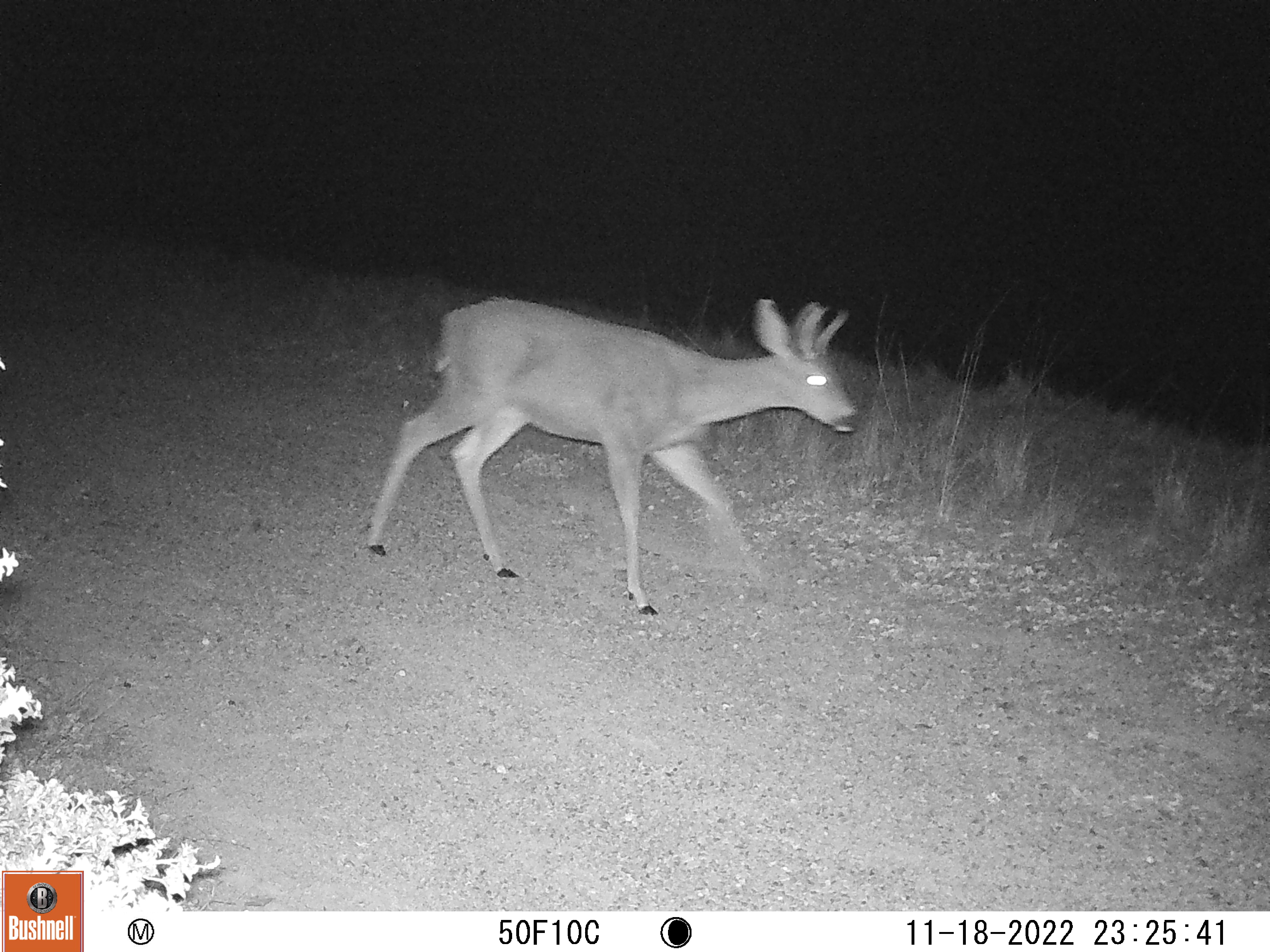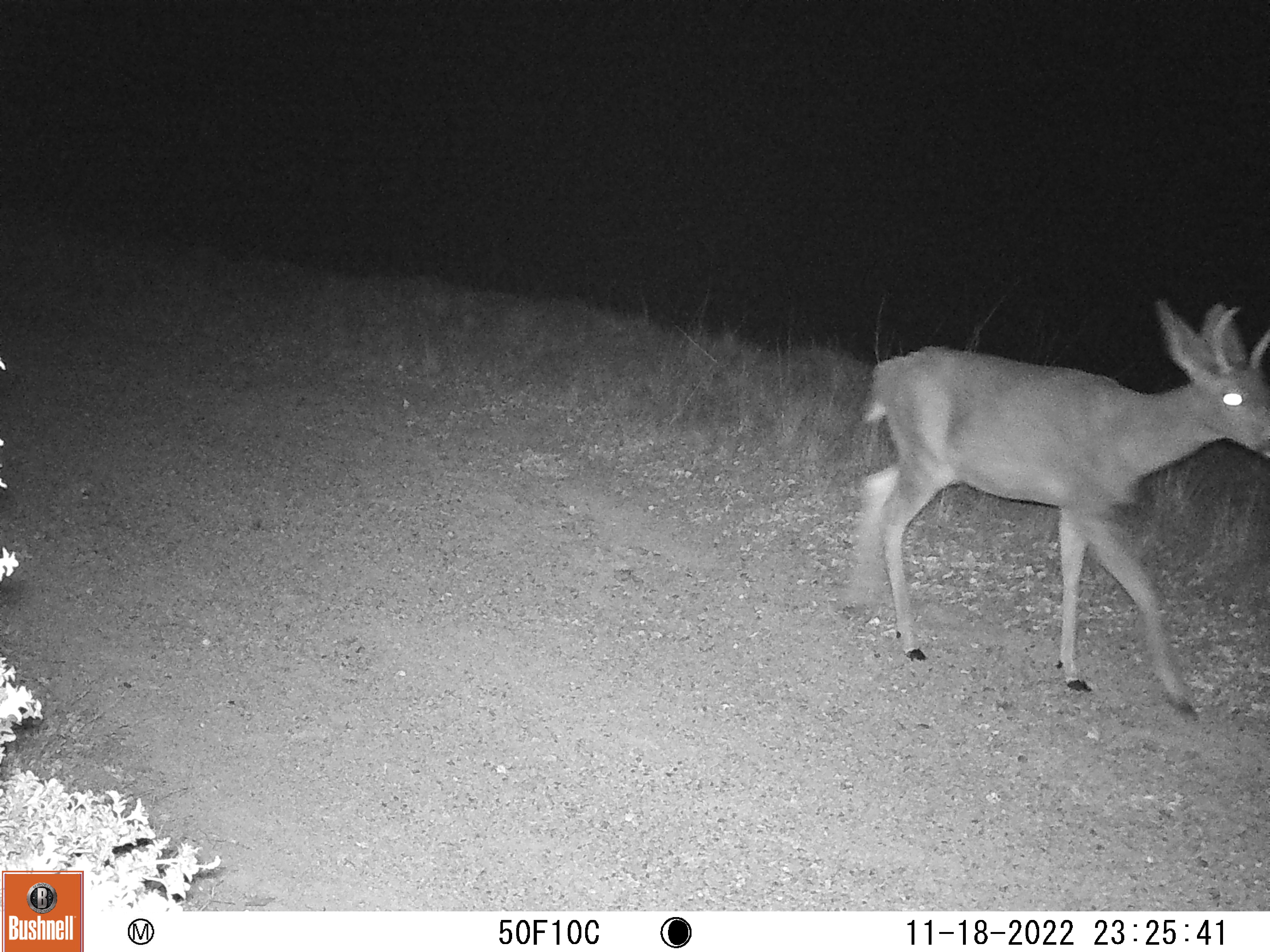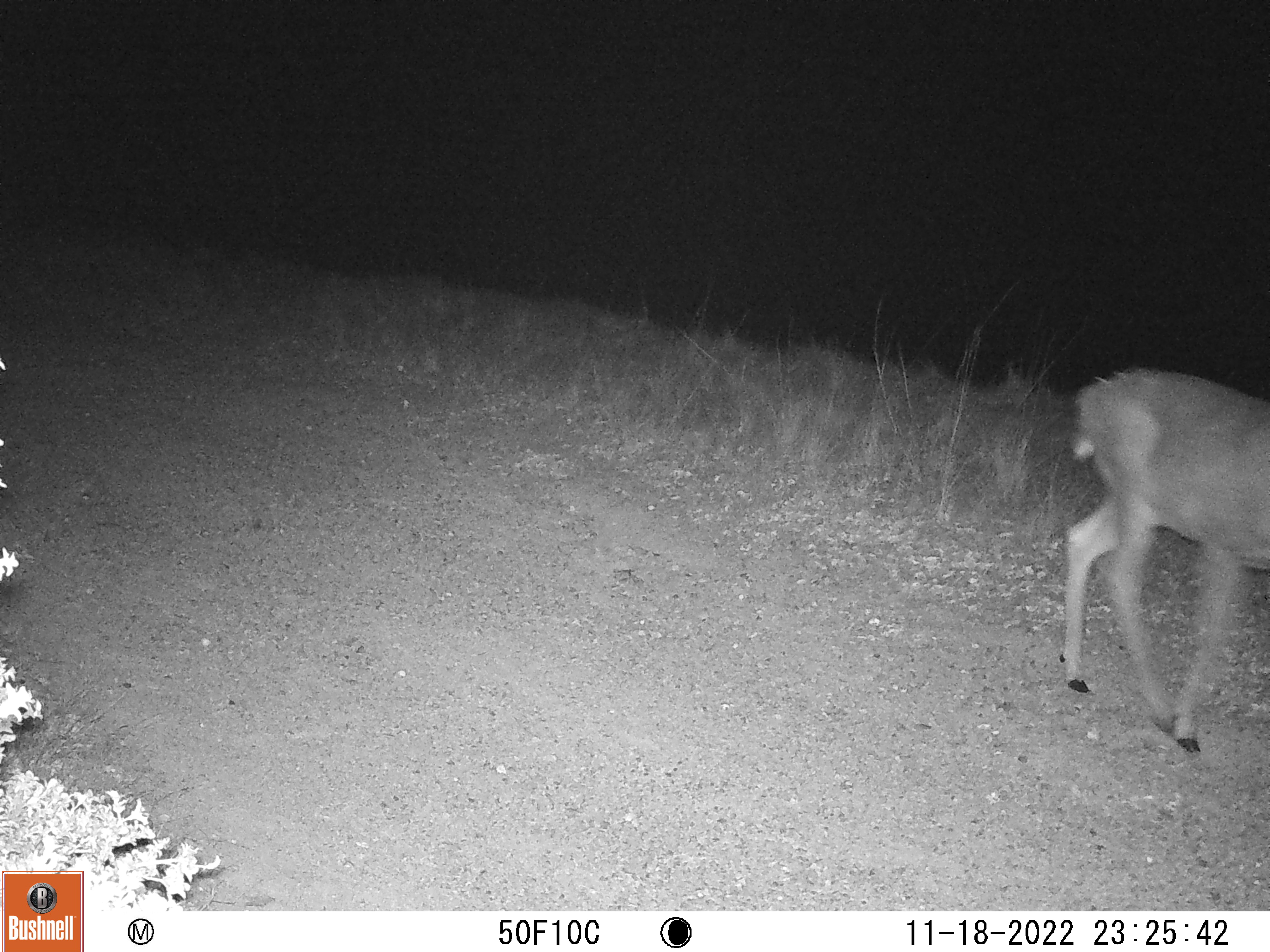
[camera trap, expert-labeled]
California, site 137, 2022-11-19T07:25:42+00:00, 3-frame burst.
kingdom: Animalia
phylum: Chordata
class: Mammalia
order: Artiodactyla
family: Cervidae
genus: Odocoileus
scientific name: Odocoileus hemionus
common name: mule deer